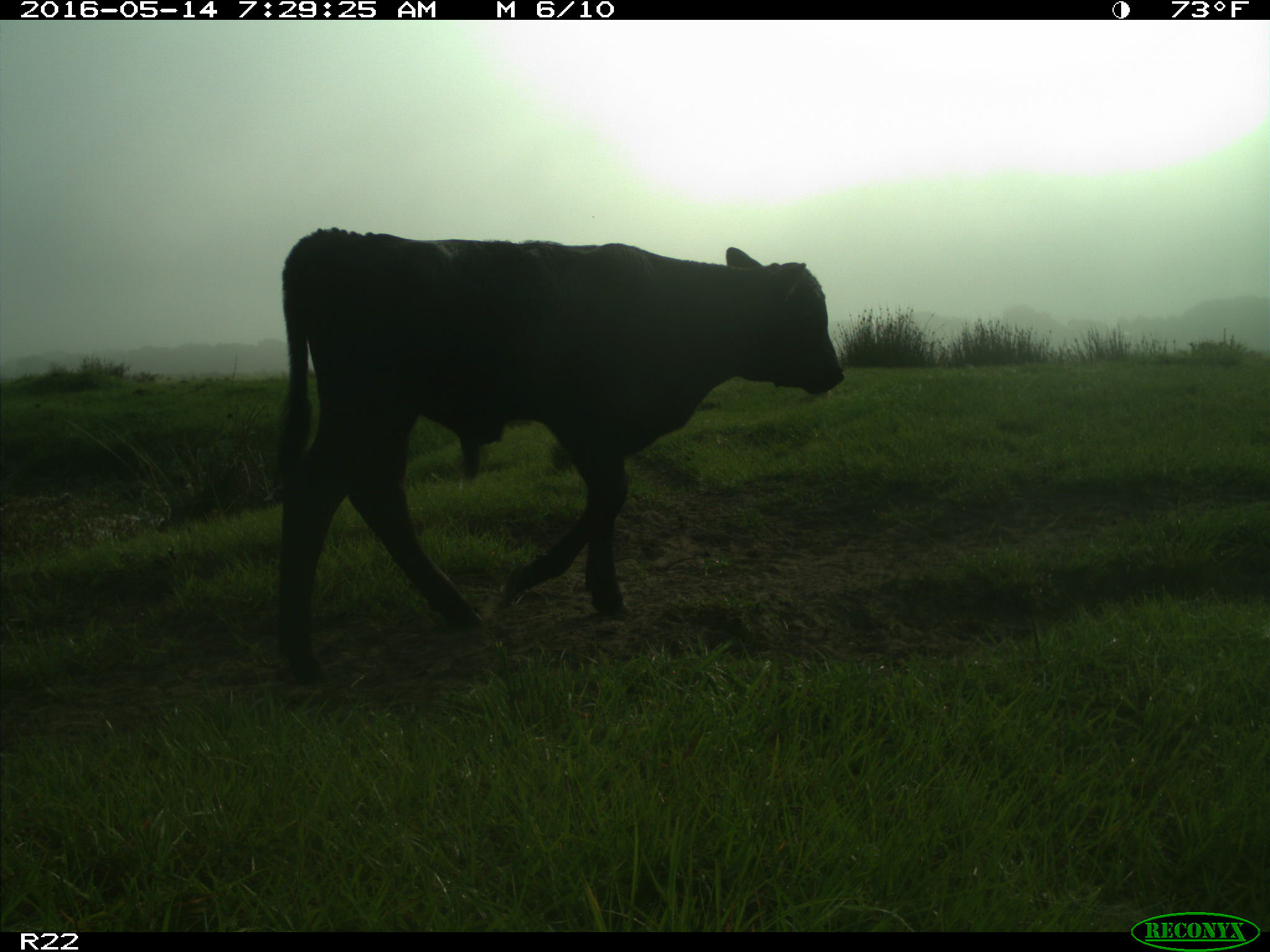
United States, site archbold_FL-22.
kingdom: Animalia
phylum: Chordata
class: Mammalia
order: Artiodactyla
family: Bovidae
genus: Bos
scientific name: Bos taurus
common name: domestic cow